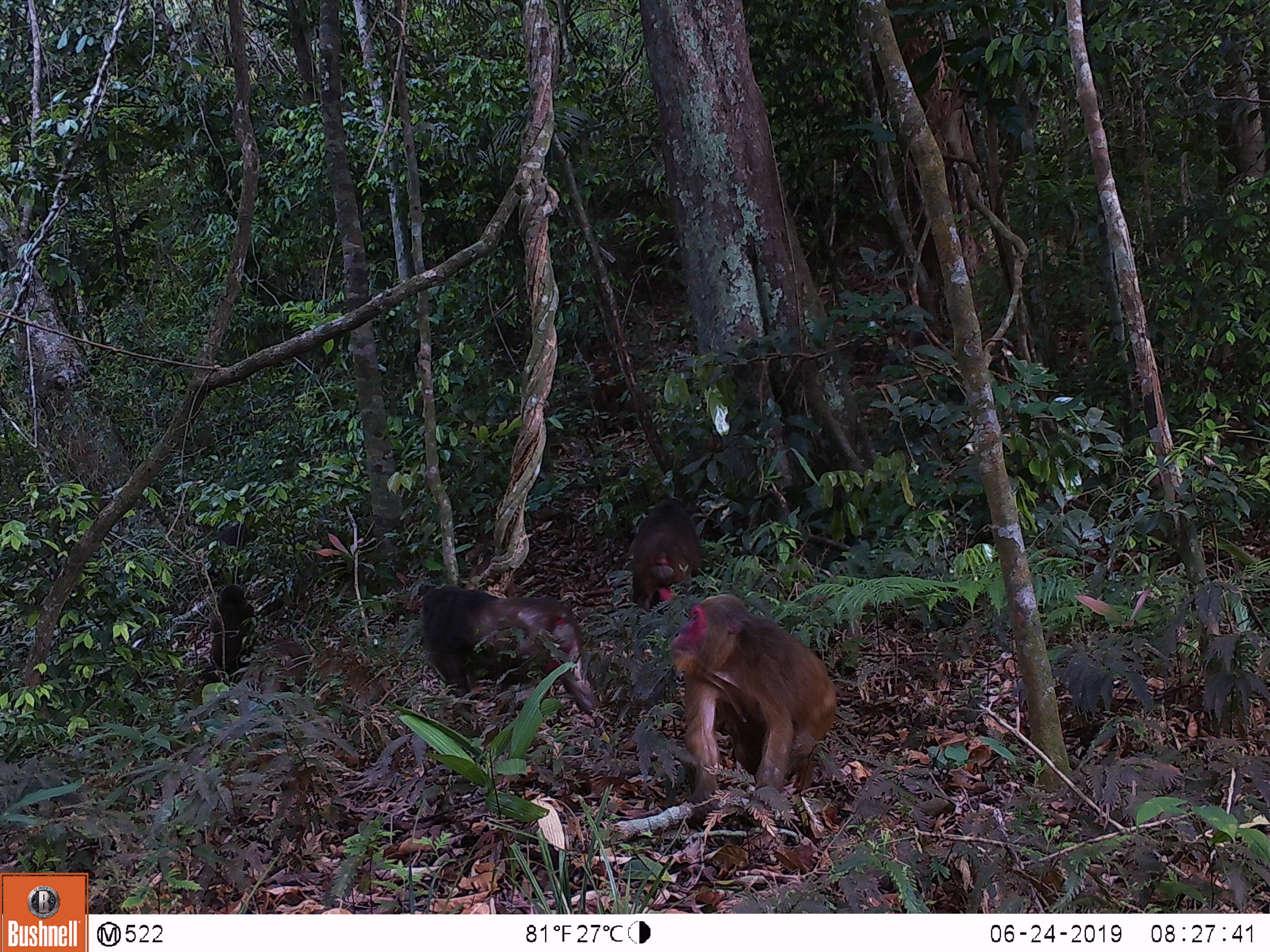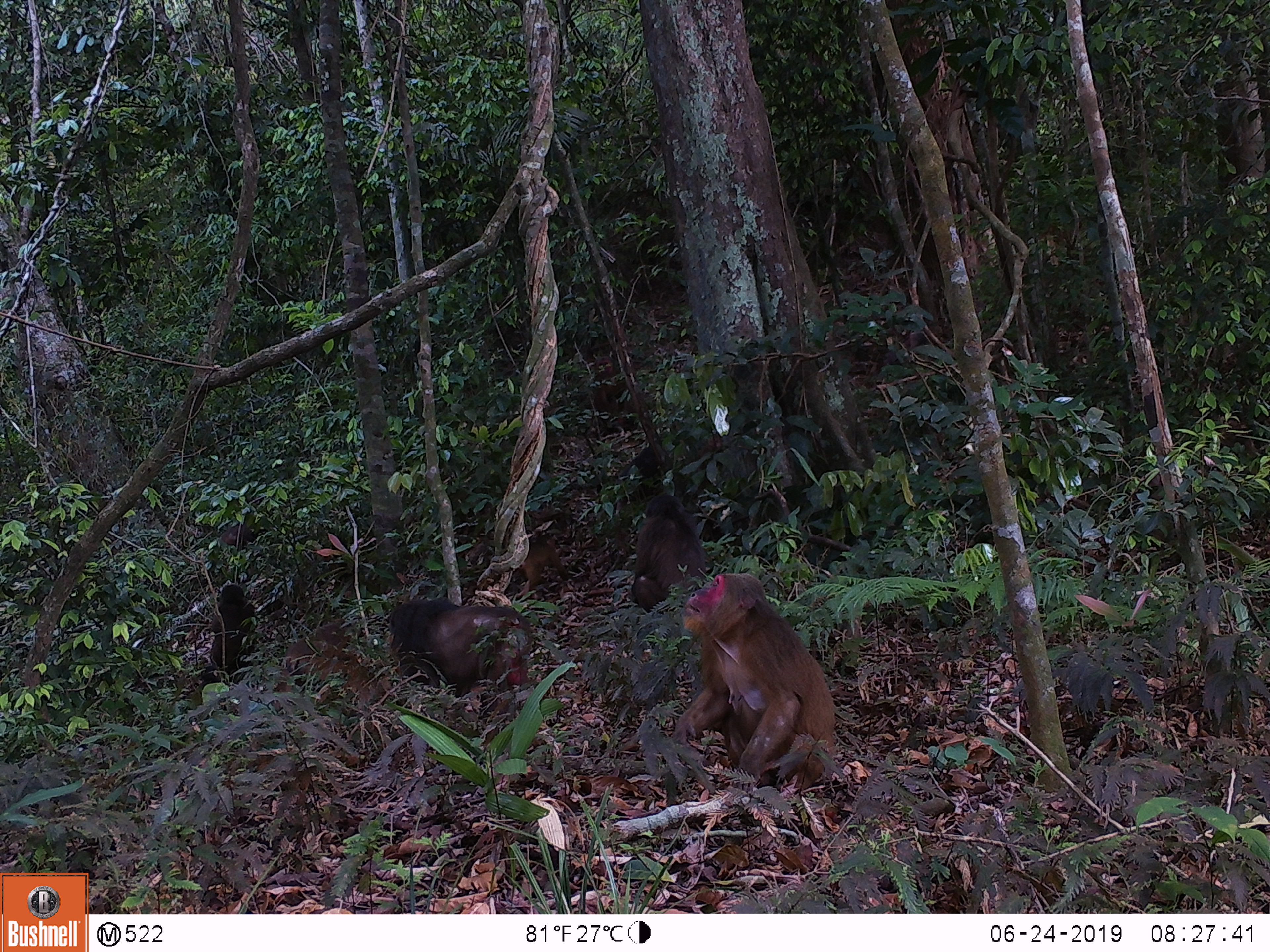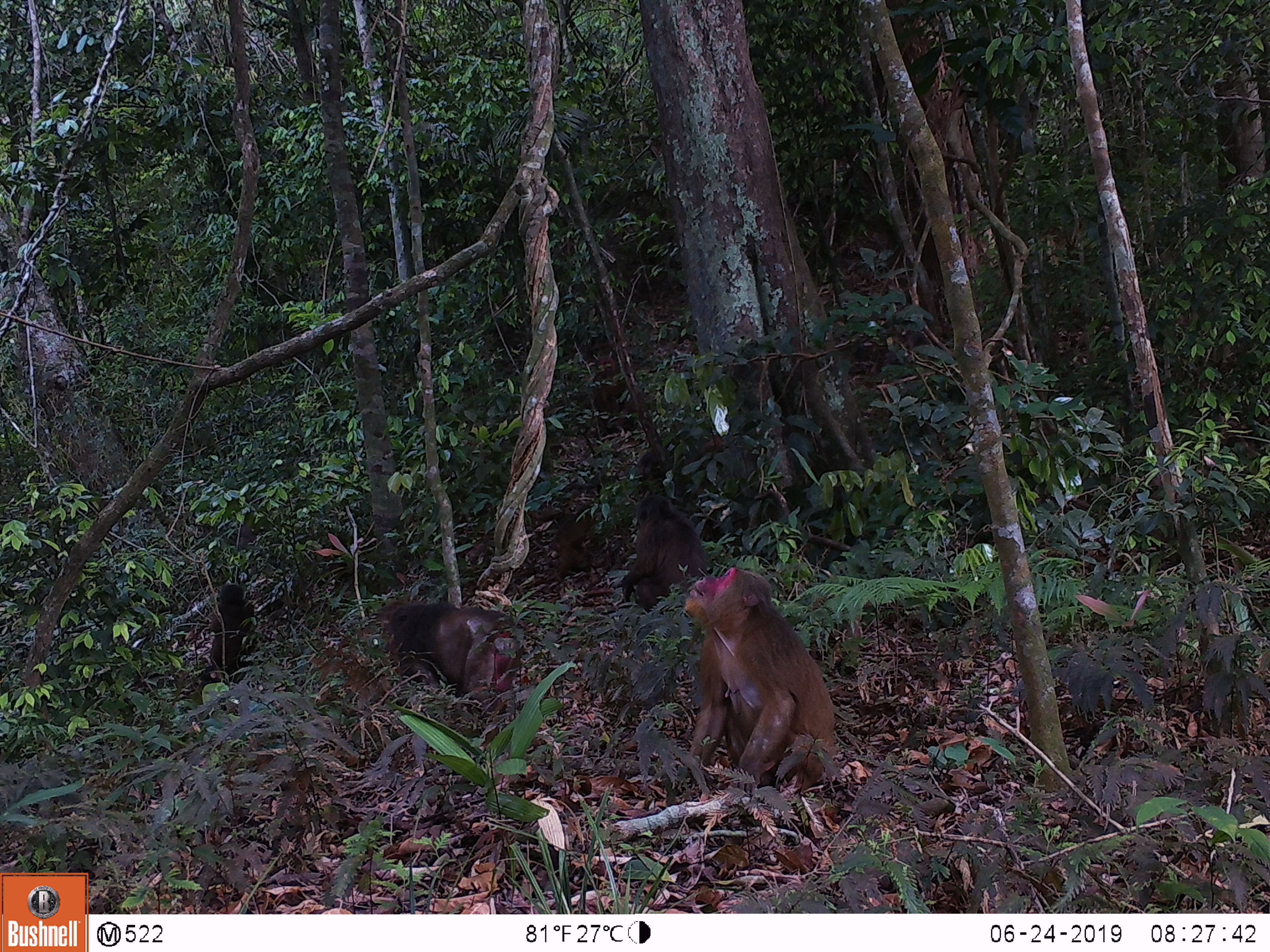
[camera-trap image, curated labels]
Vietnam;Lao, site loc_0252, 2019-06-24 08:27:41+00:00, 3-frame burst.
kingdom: Animalia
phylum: Chordata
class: Mammalia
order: Primates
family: Cercopithecidae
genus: Macaca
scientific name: Macaca arctoides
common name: stump-tailed macaque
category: stump tailed macaque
Stump tailed macaque (stump-tailed macaque) (Macaca arctoides). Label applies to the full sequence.